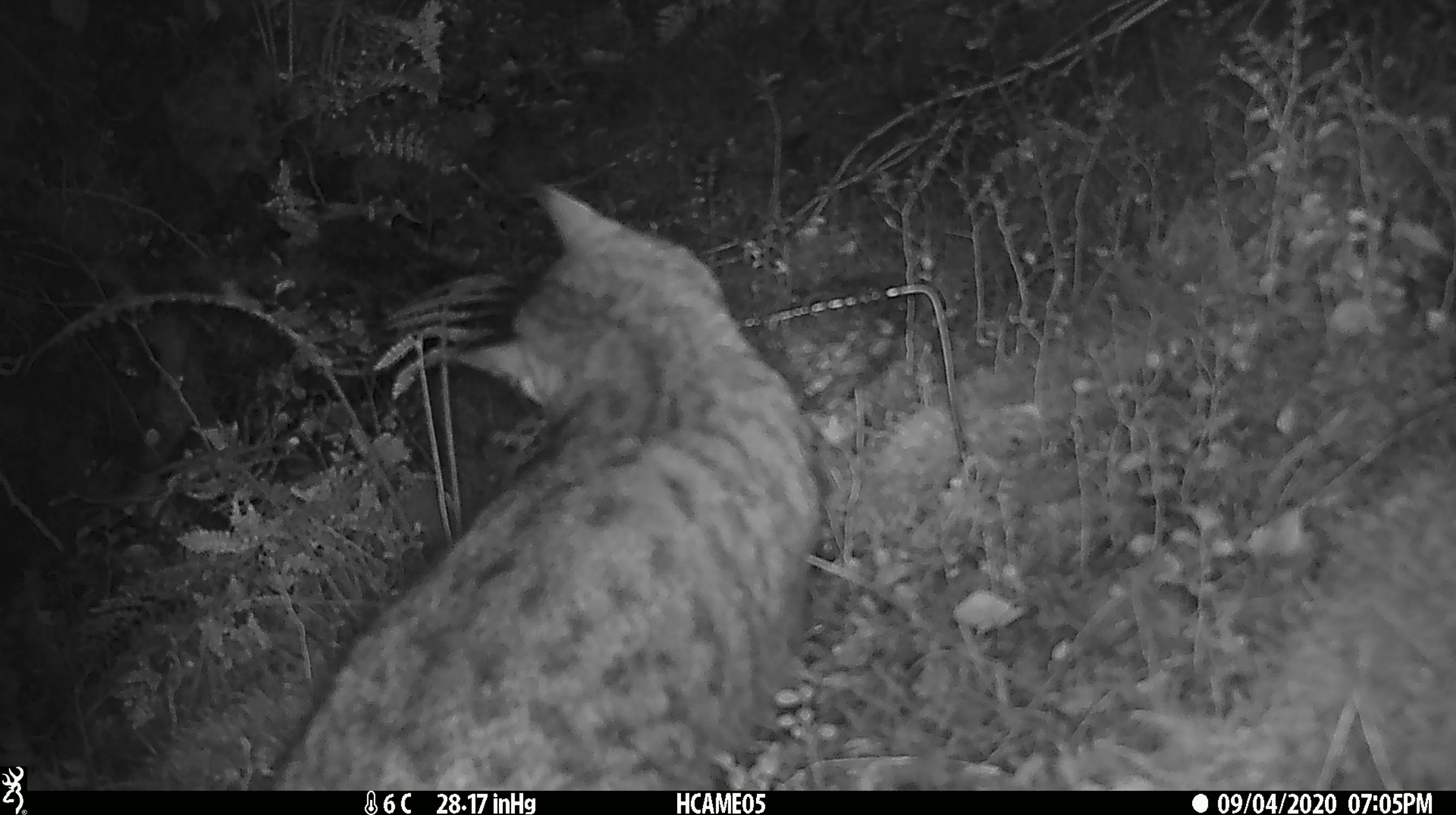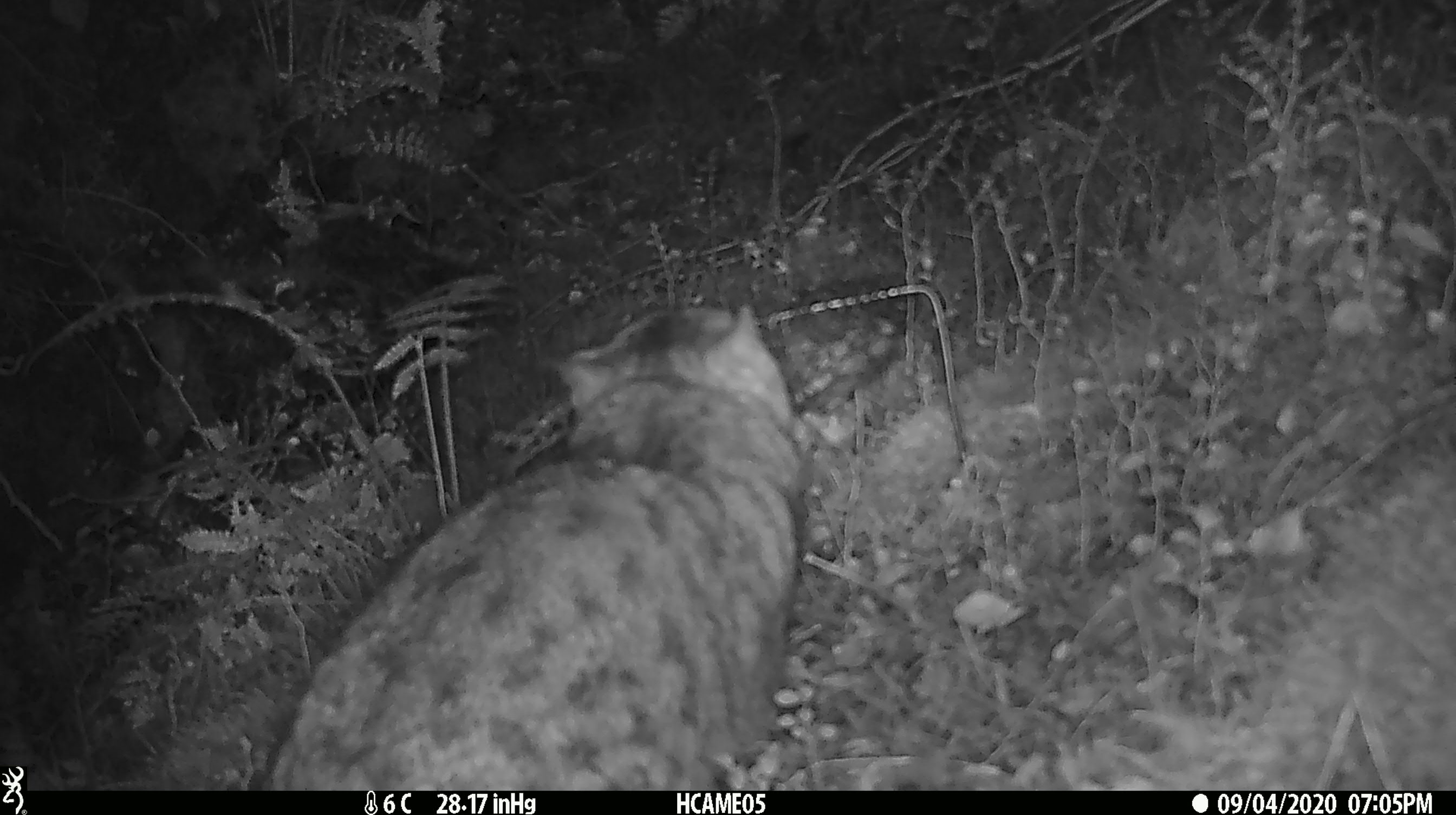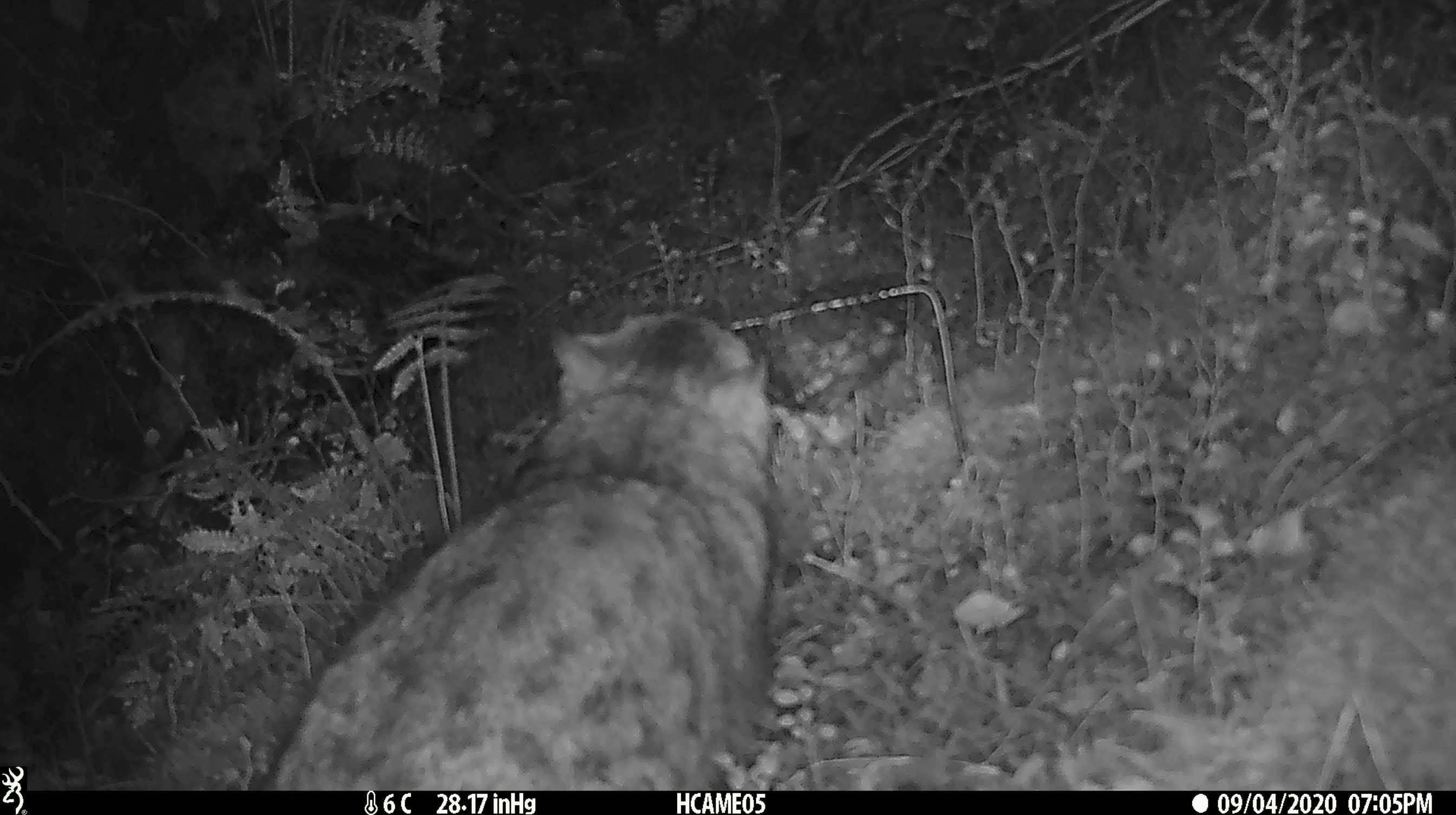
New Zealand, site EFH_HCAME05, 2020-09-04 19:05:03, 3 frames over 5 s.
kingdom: Animalia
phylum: Chordata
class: Mammalia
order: Carnivora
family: Felidae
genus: Felis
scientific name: Felis catus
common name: domestic cat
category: cat